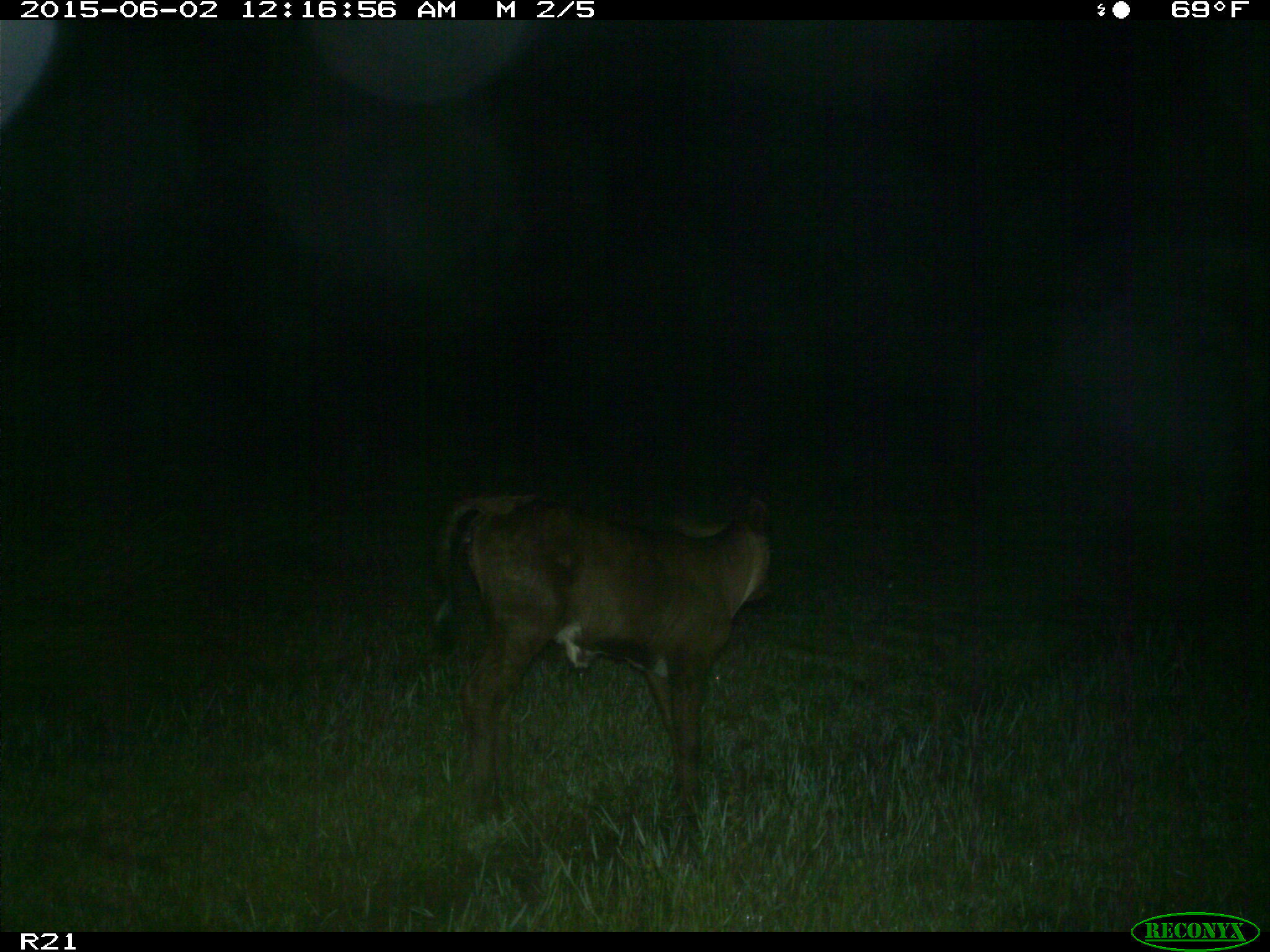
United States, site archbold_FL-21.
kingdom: Animalia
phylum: Chordata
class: Mammalia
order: Artiodactyla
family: Bovidae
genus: Bos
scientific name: Bos taurus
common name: domestic cow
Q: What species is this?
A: Bos taurus (domestic cow).